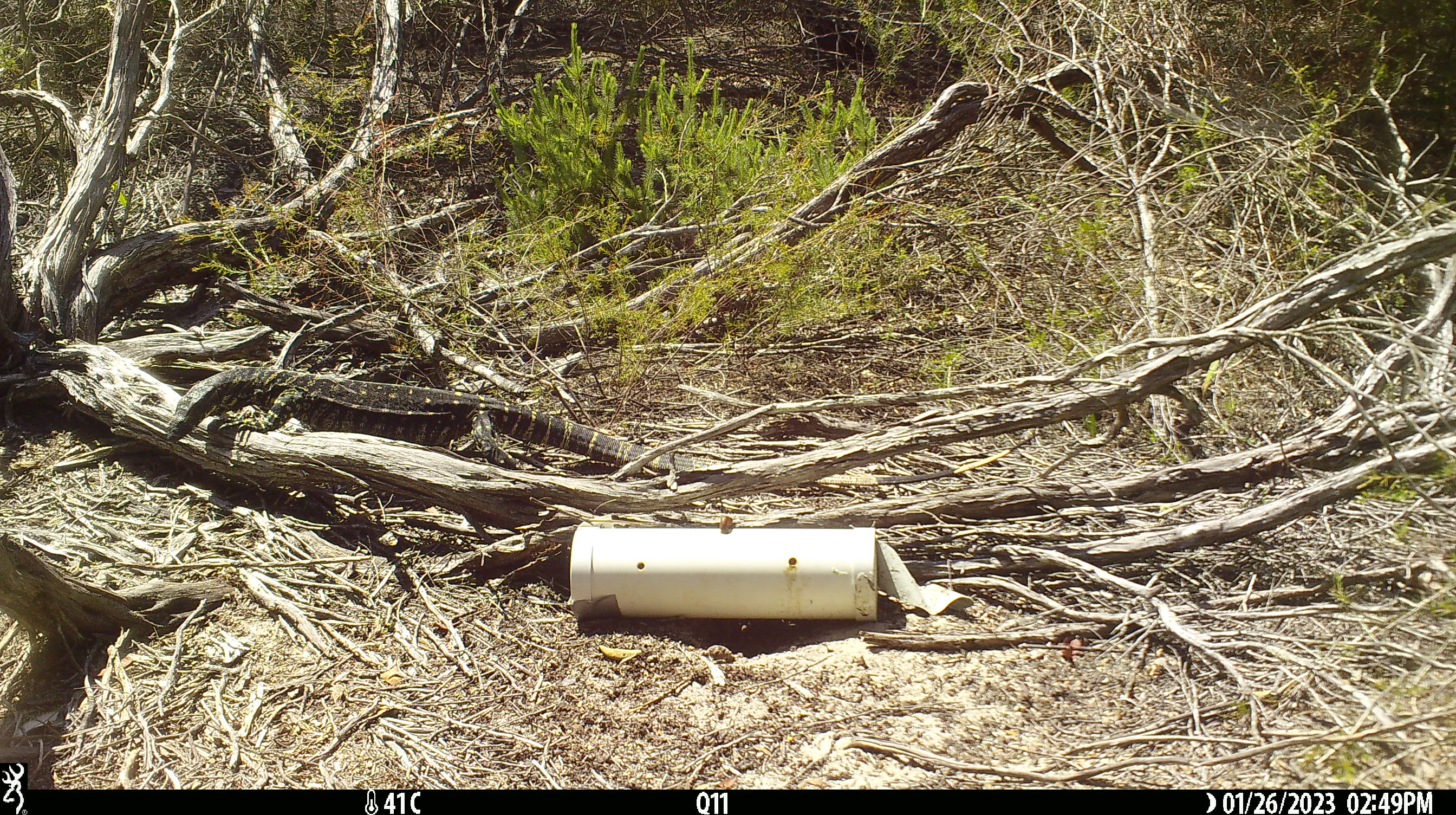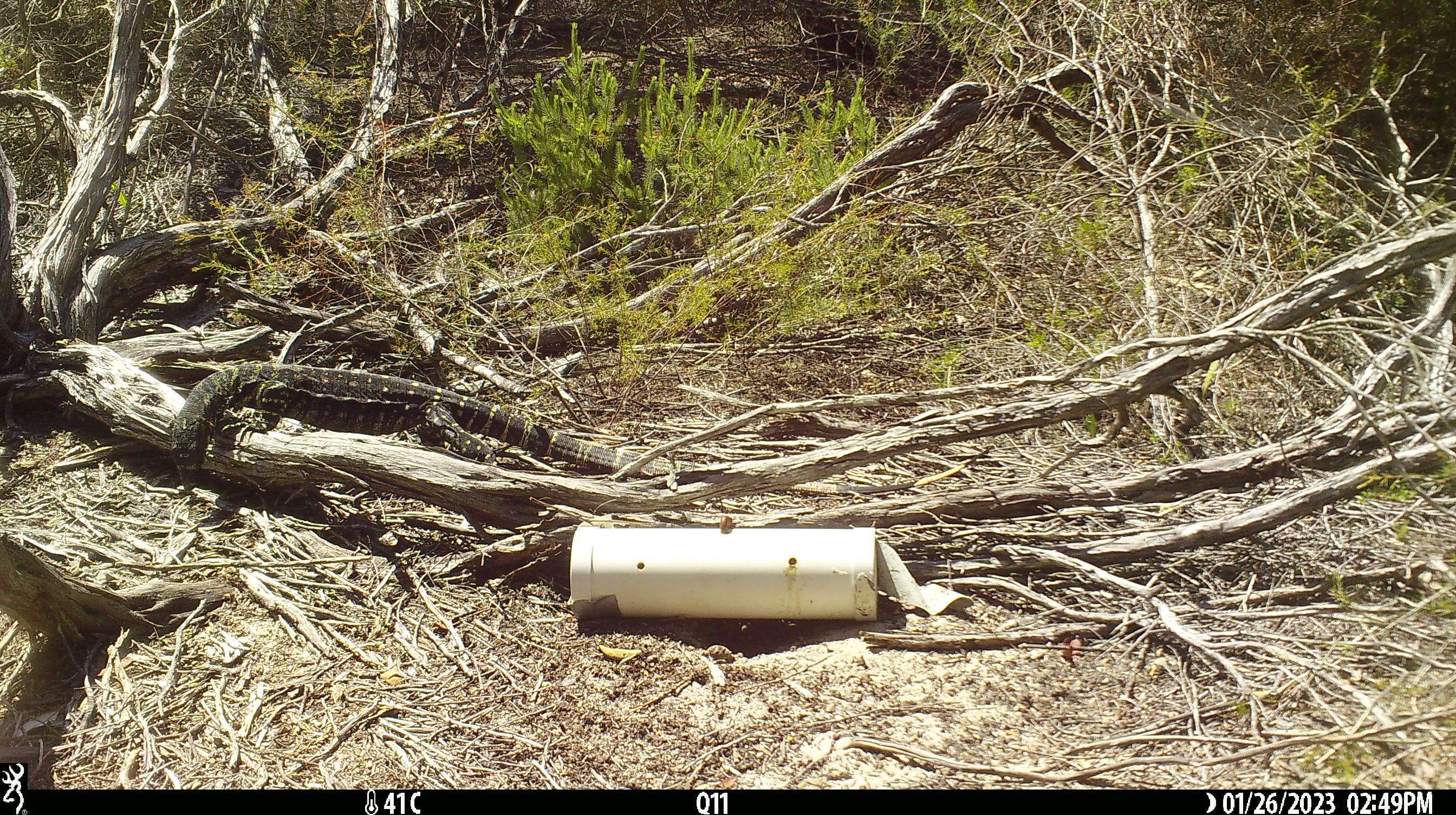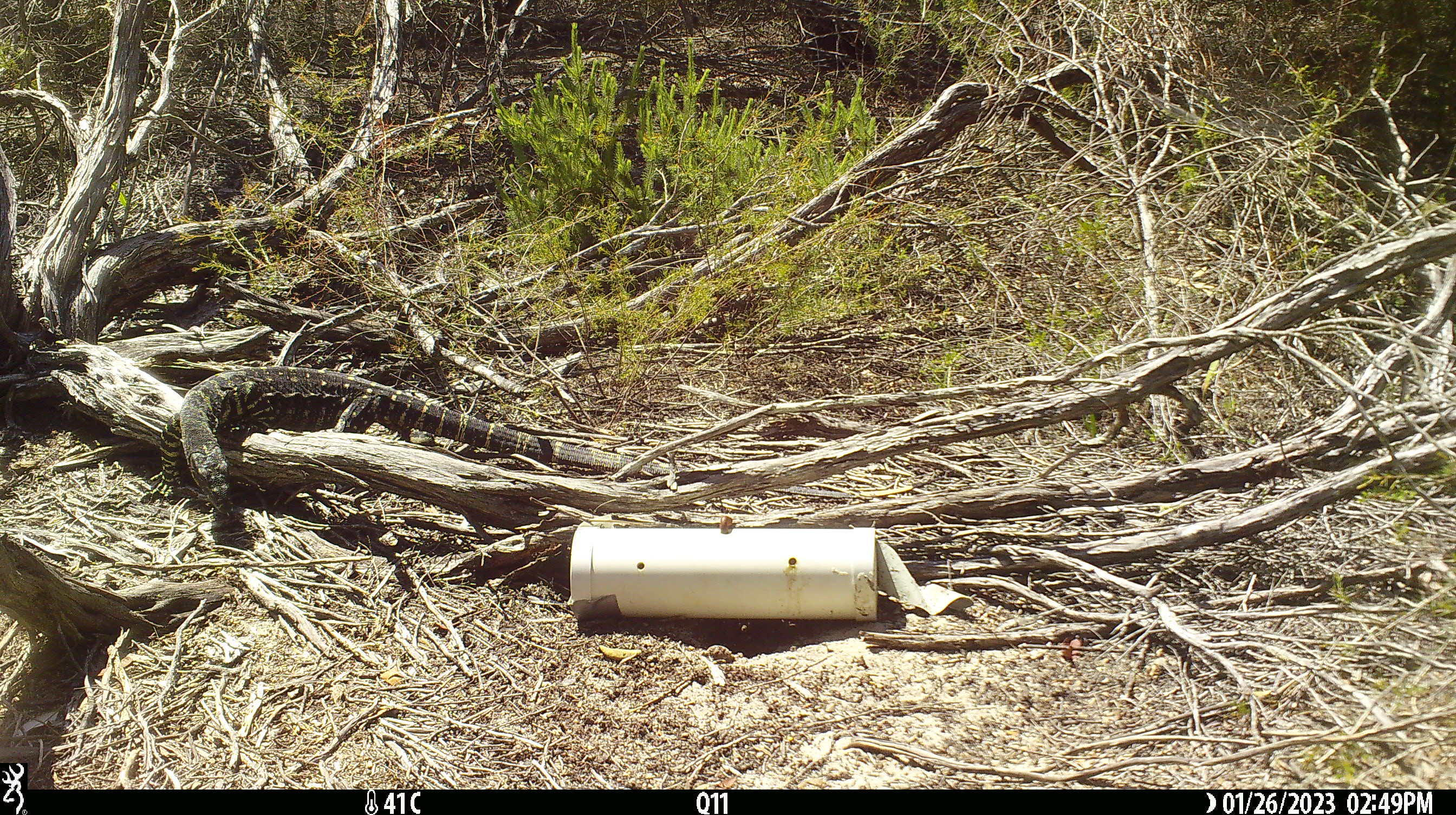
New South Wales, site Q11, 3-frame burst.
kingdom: Animalia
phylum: Chordata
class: Reptilia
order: Squamata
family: Varanidae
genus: Varanus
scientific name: Varanus varius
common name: lace monitor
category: goanna